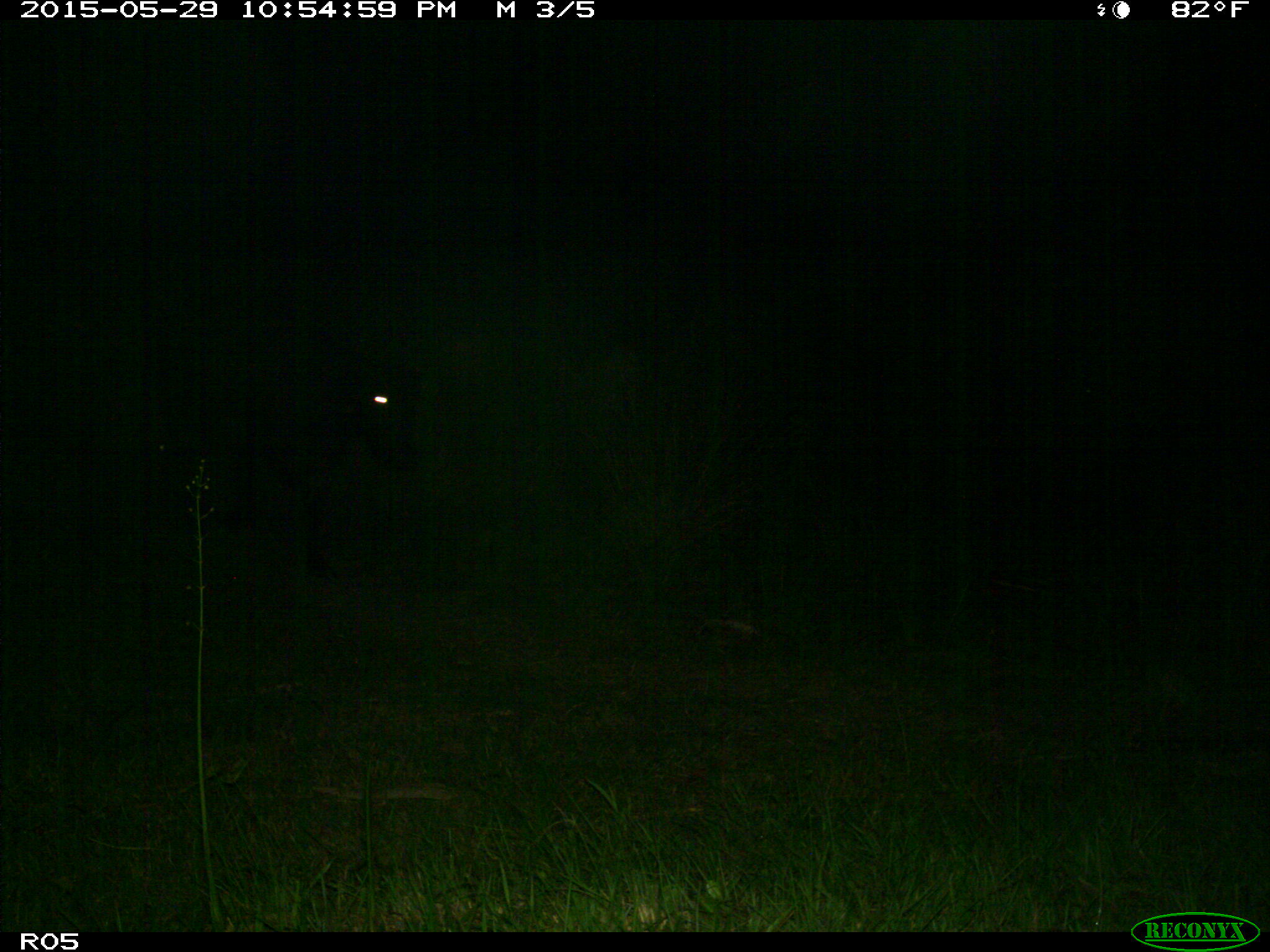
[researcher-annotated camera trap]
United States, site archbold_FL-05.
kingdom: Animalia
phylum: Chordata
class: Mammalia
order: Artiodactyla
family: Bovidae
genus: Bos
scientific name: Bos taurus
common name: domestic cow